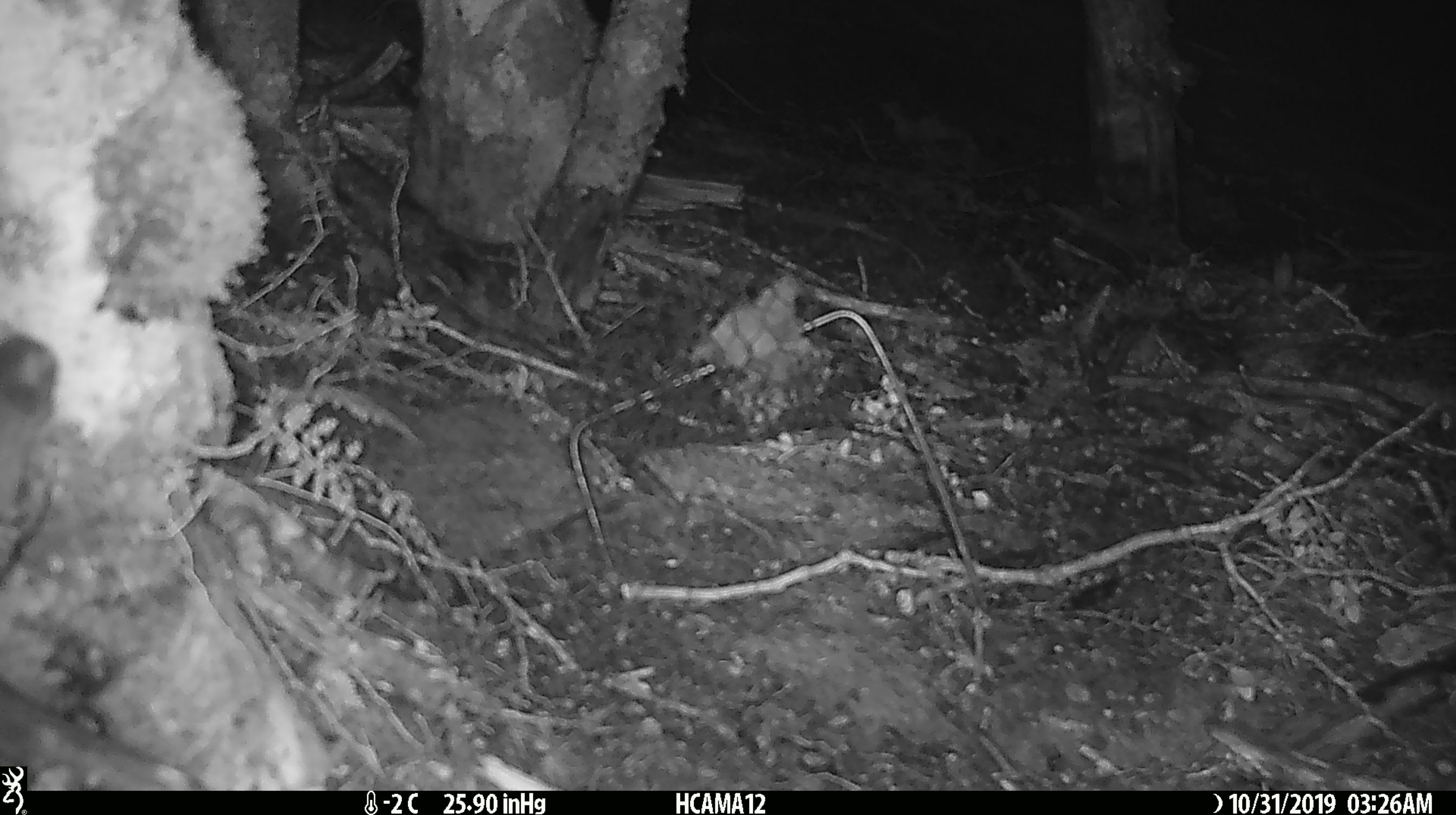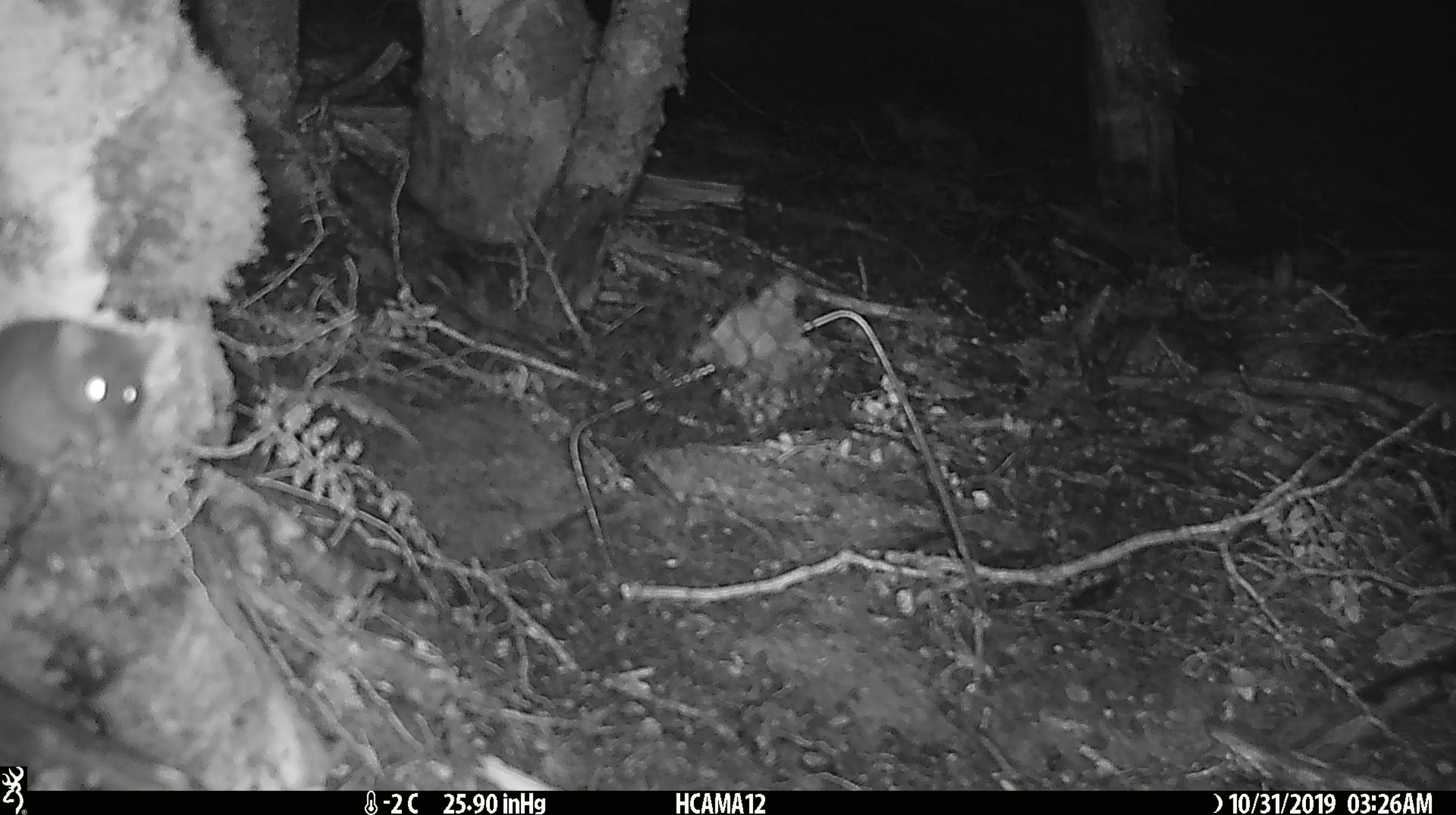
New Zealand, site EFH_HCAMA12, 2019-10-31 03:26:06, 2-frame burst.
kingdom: Animalia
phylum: Chordata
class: Mammalia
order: Rodentia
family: Muridae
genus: Mus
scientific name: Mus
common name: mouse